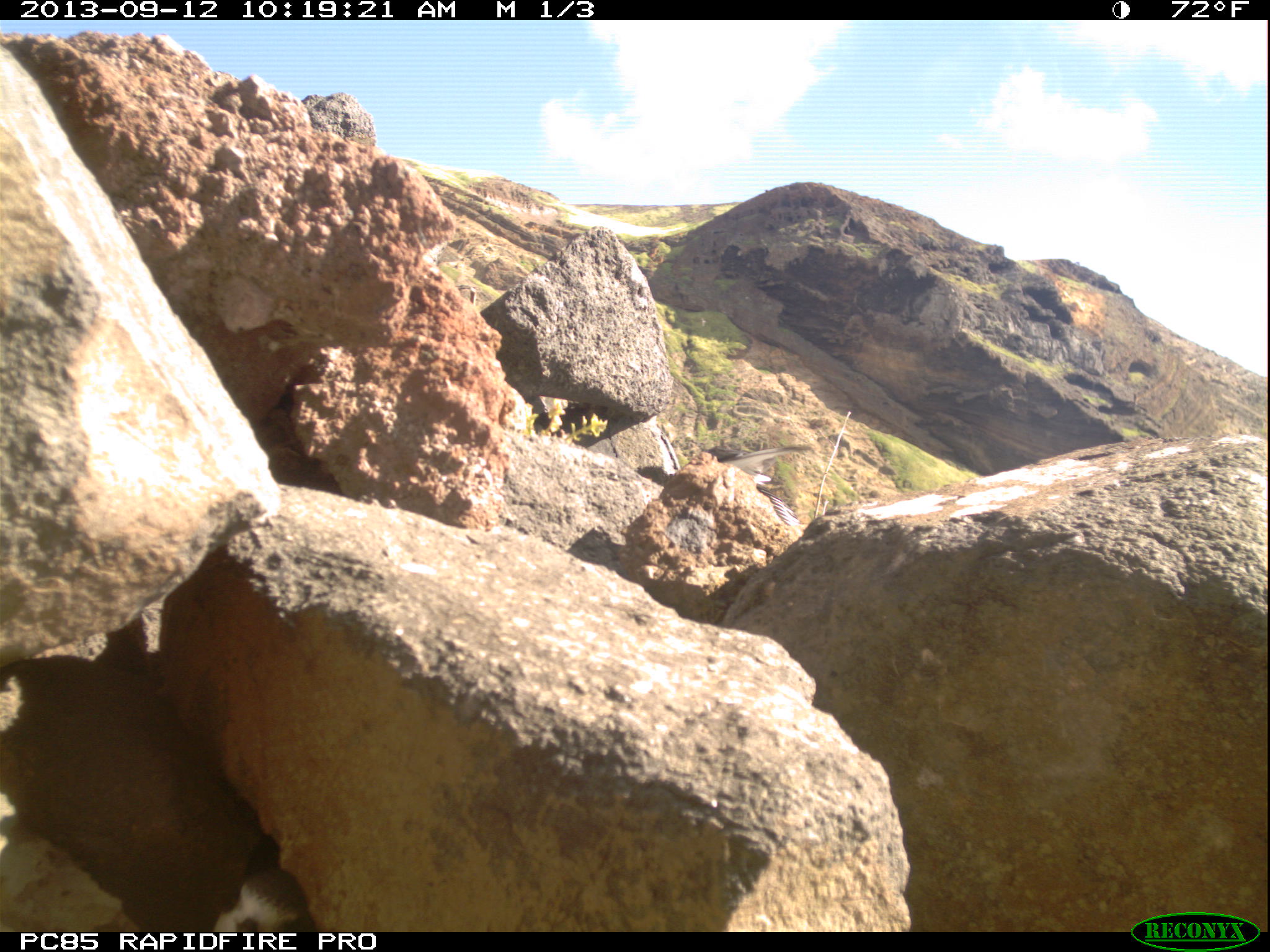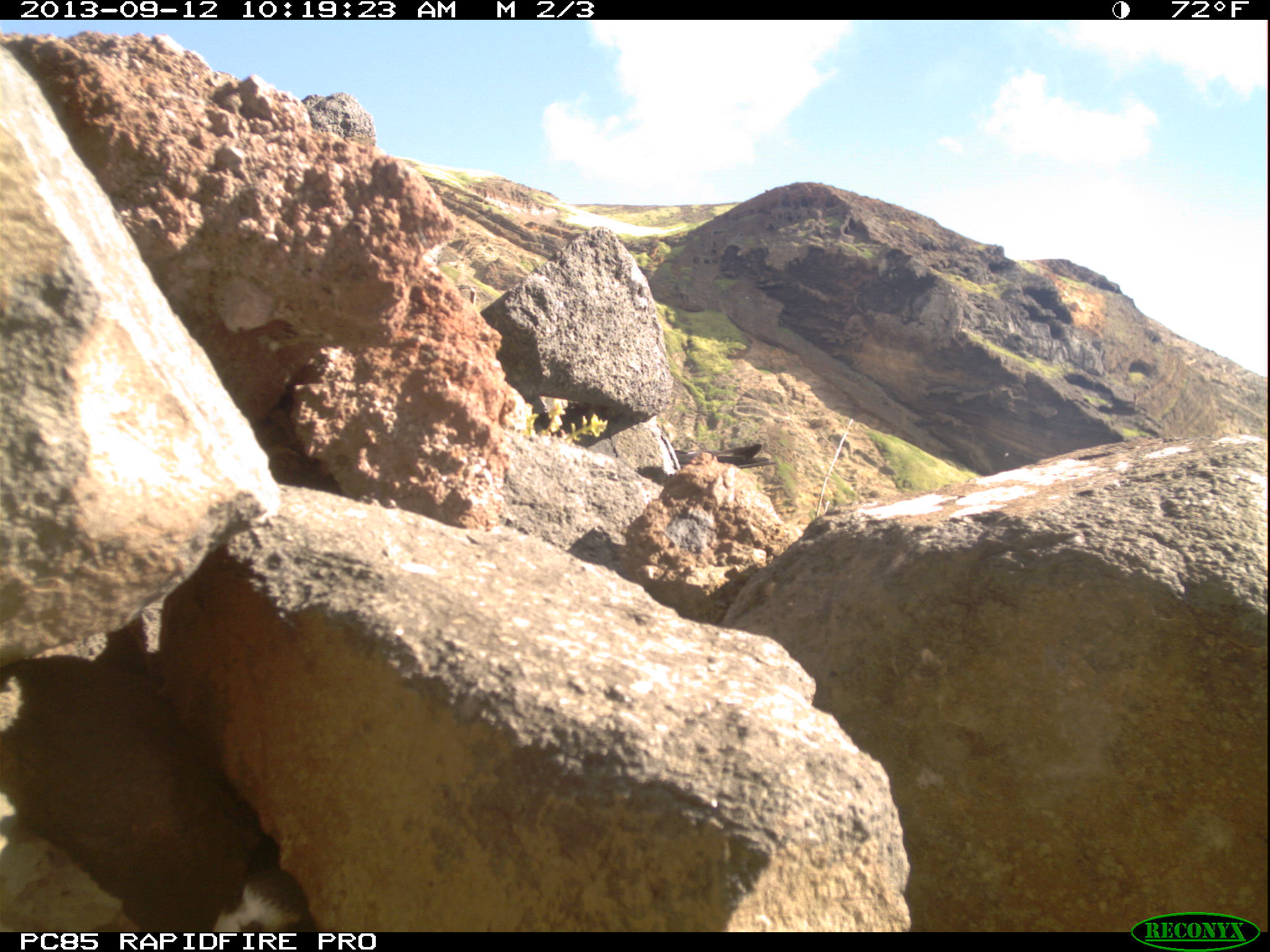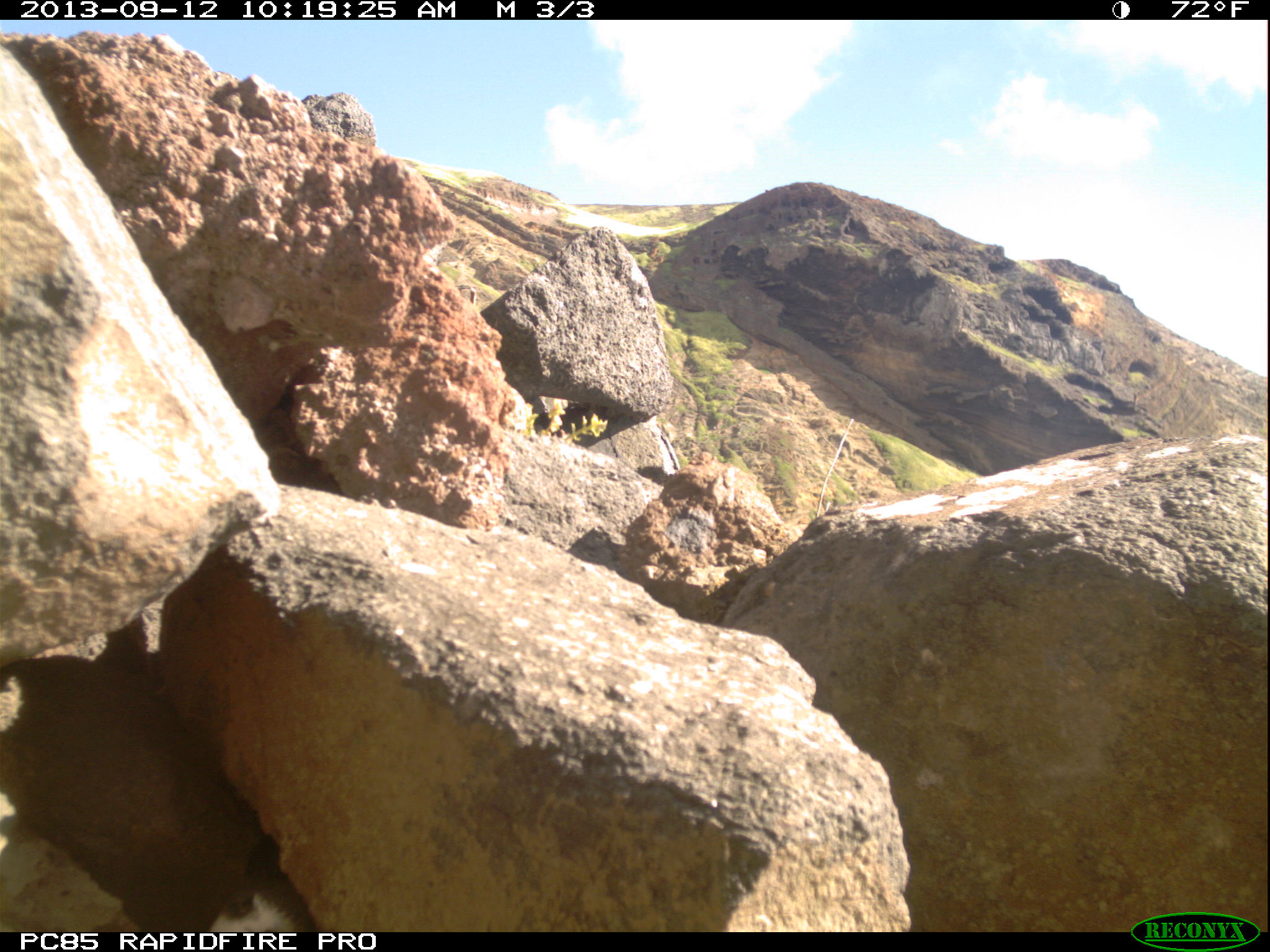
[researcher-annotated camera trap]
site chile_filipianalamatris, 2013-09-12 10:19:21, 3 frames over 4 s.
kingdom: Animalia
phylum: Chordata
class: Aves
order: Procellariiformes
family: Procellariidae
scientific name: Procellariidae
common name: petrel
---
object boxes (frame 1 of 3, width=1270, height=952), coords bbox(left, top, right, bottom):
petrel: bbox(655, 433, 837, 550); bbox(201, 857, 310, 938)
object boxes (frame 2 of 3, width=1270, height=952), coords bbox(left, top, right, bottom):
petrel: bbox(204, 859, 312, 938); bbox(680, 436, 783, 486)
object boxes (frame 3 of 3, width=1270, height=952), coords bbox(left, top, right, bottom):
petrel: bbox(207, 865, 302, 927)